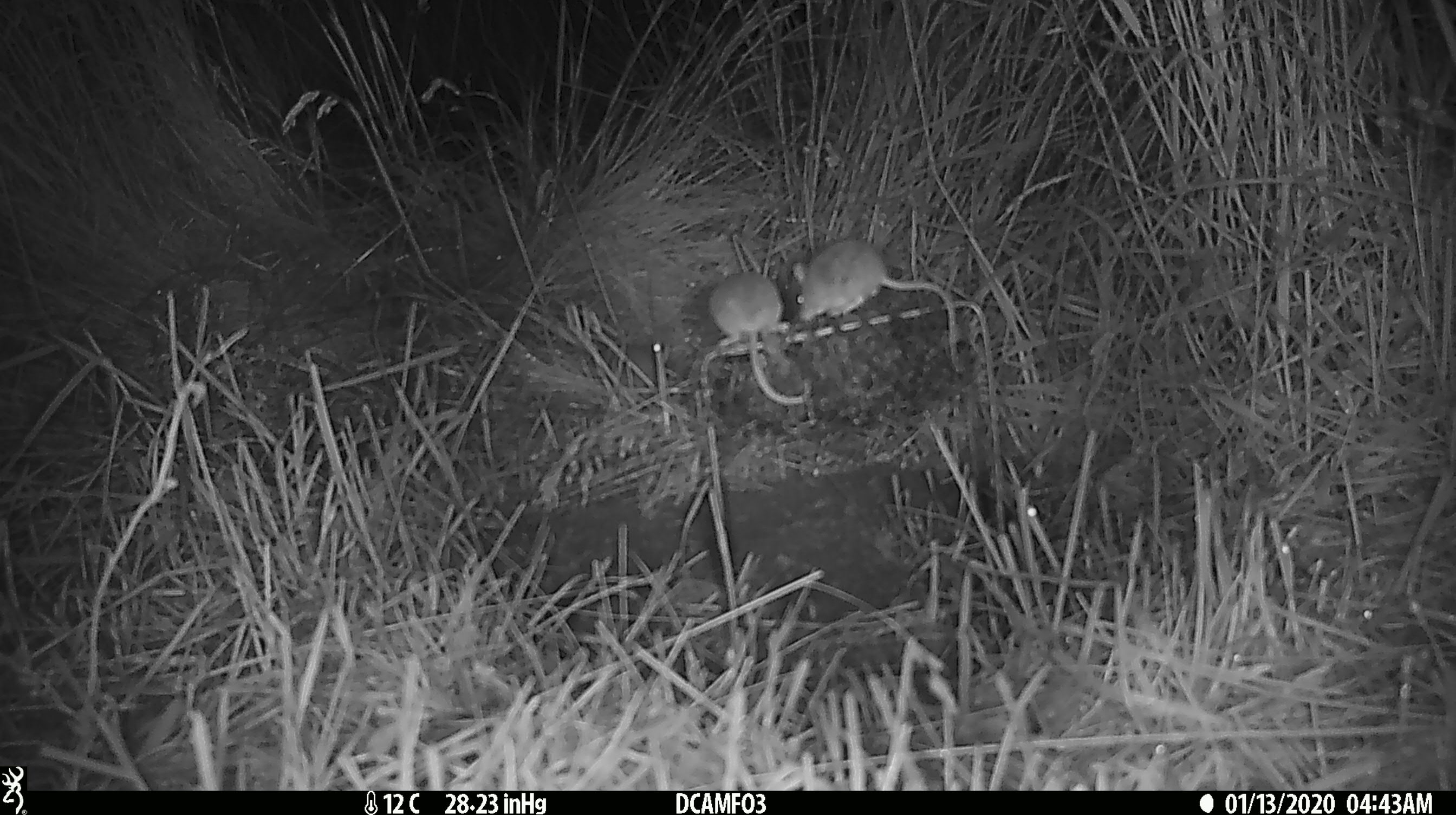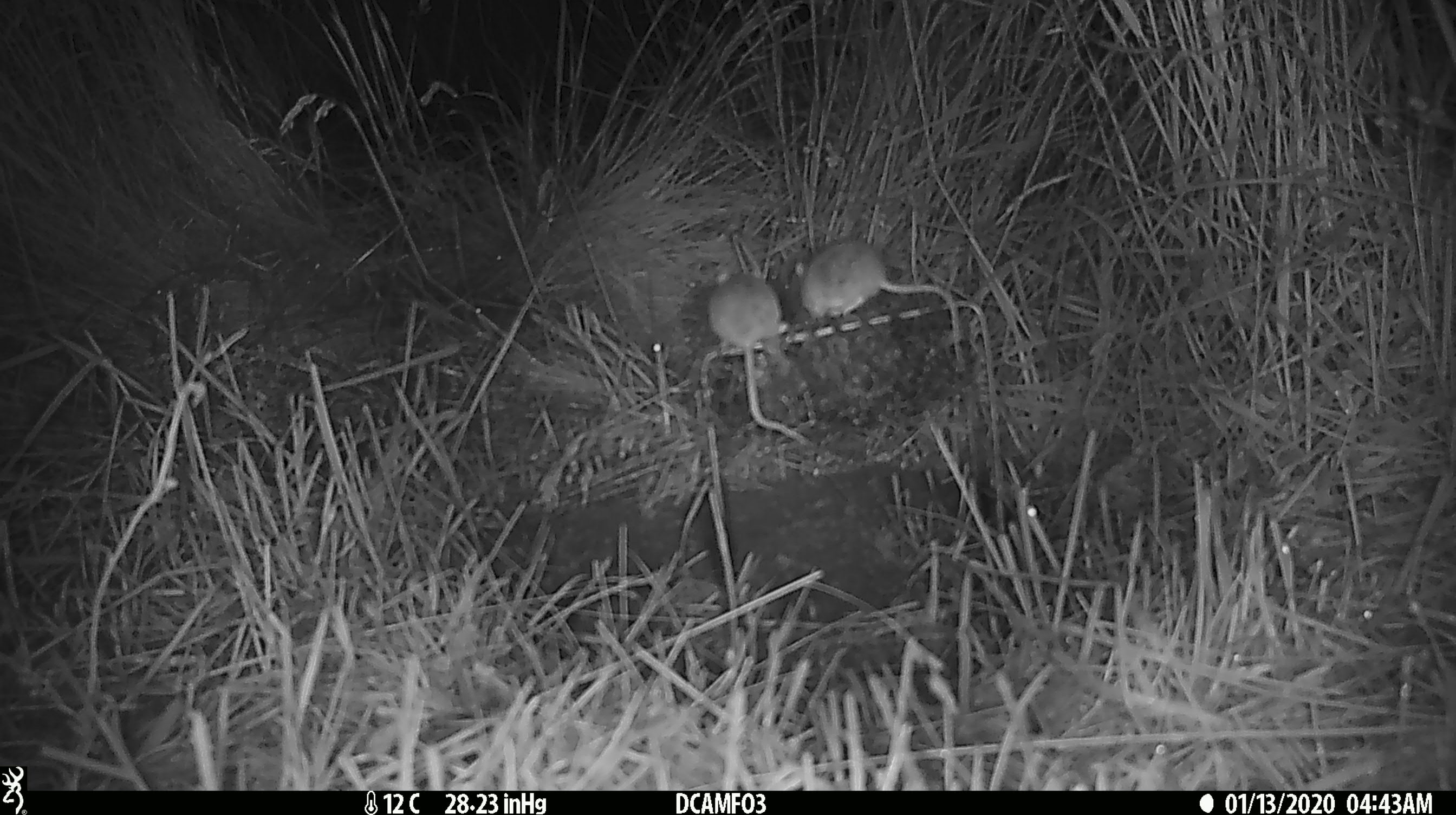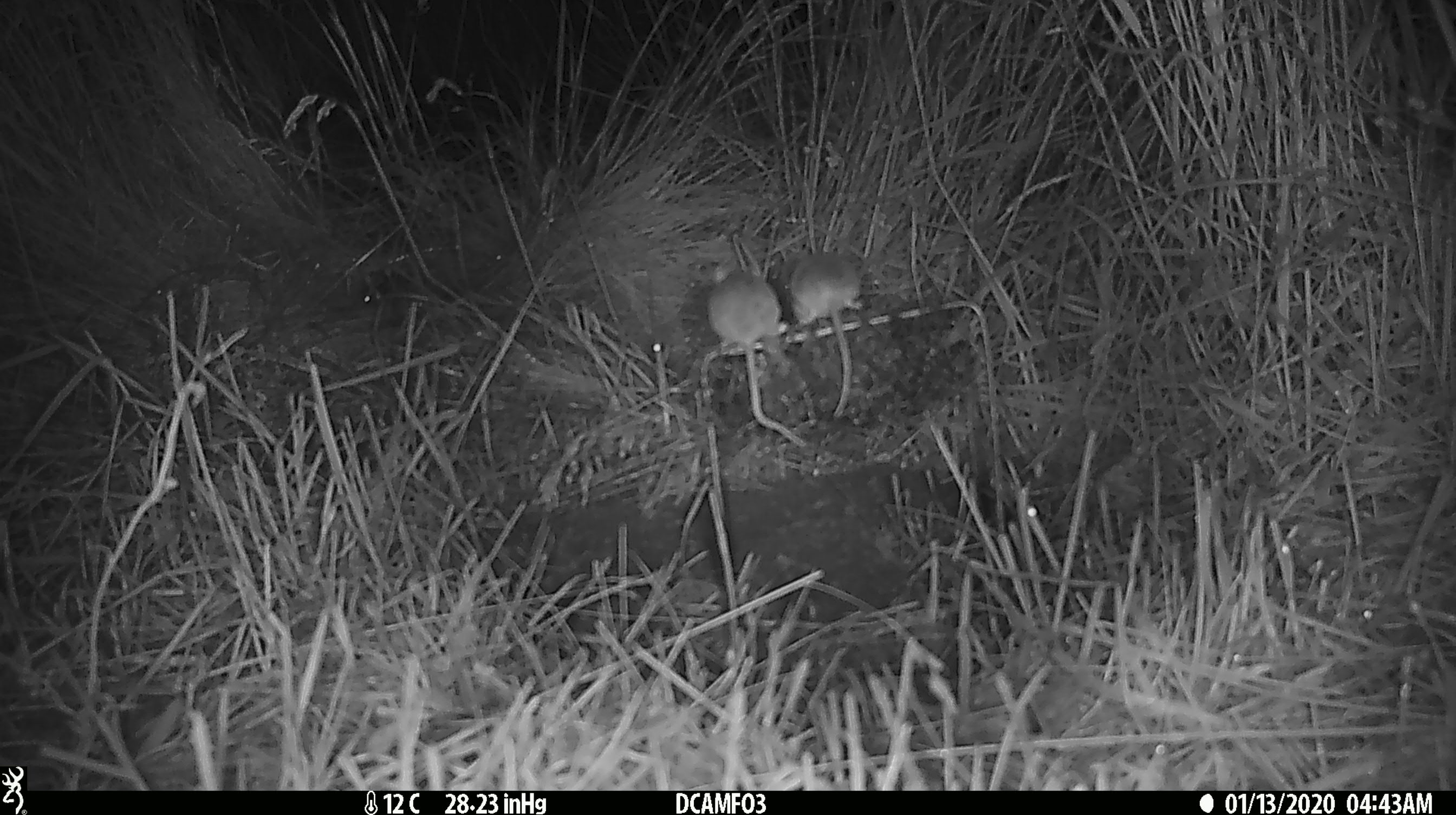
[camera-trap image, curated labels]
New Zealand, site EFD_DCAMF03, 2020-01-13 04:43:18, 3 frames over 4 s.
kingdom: Animalia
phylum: Chordata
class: Mammalia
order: Rodentia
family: Muridae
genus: Mus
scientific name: Mus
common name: mouse